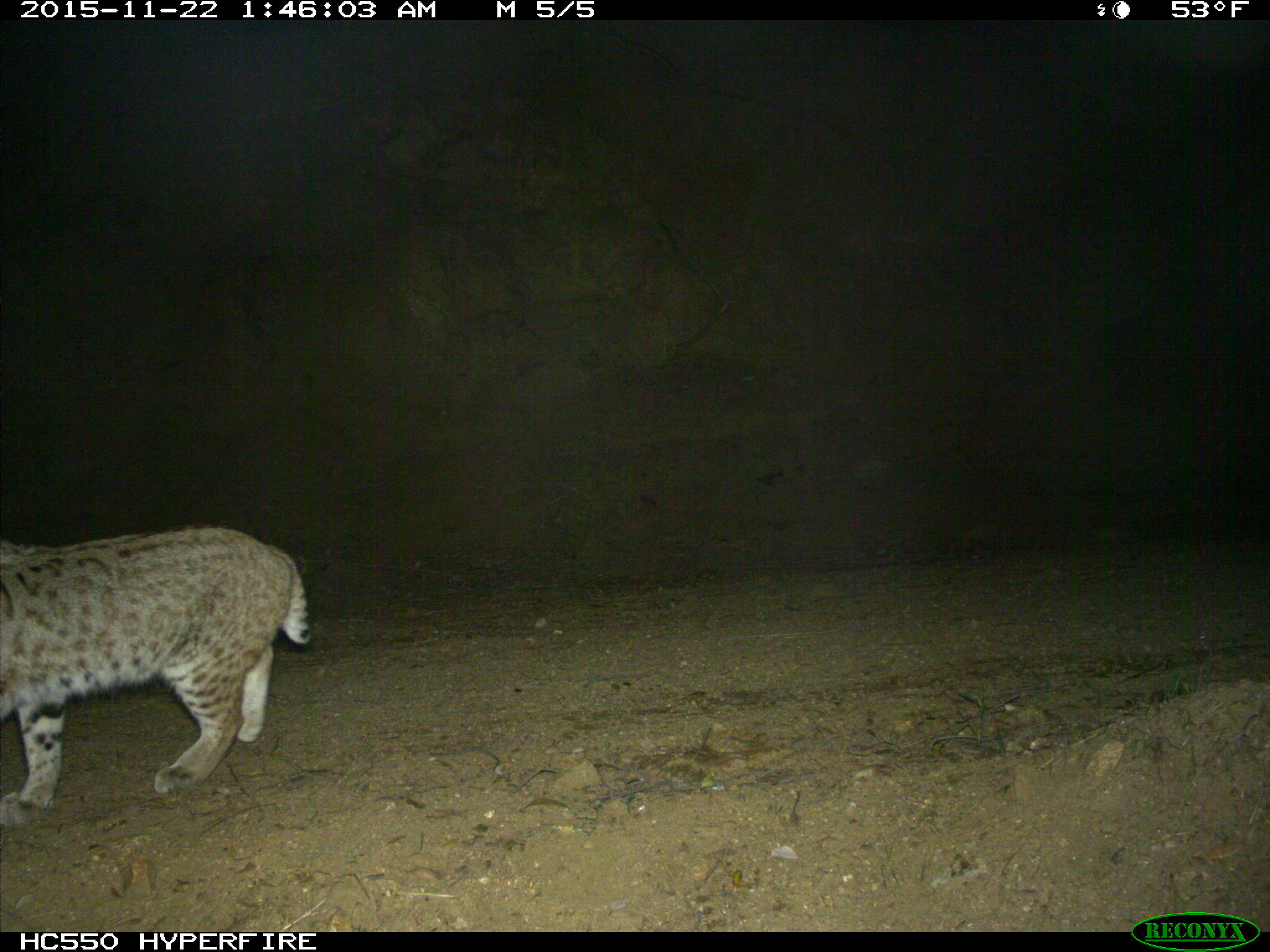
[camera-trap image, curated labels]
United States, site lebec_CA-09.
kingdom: Animalia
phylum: Chordata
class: Mammalia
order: Carnivora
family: Felidae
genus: Lynx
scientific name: Lynx rufus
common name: bobcat